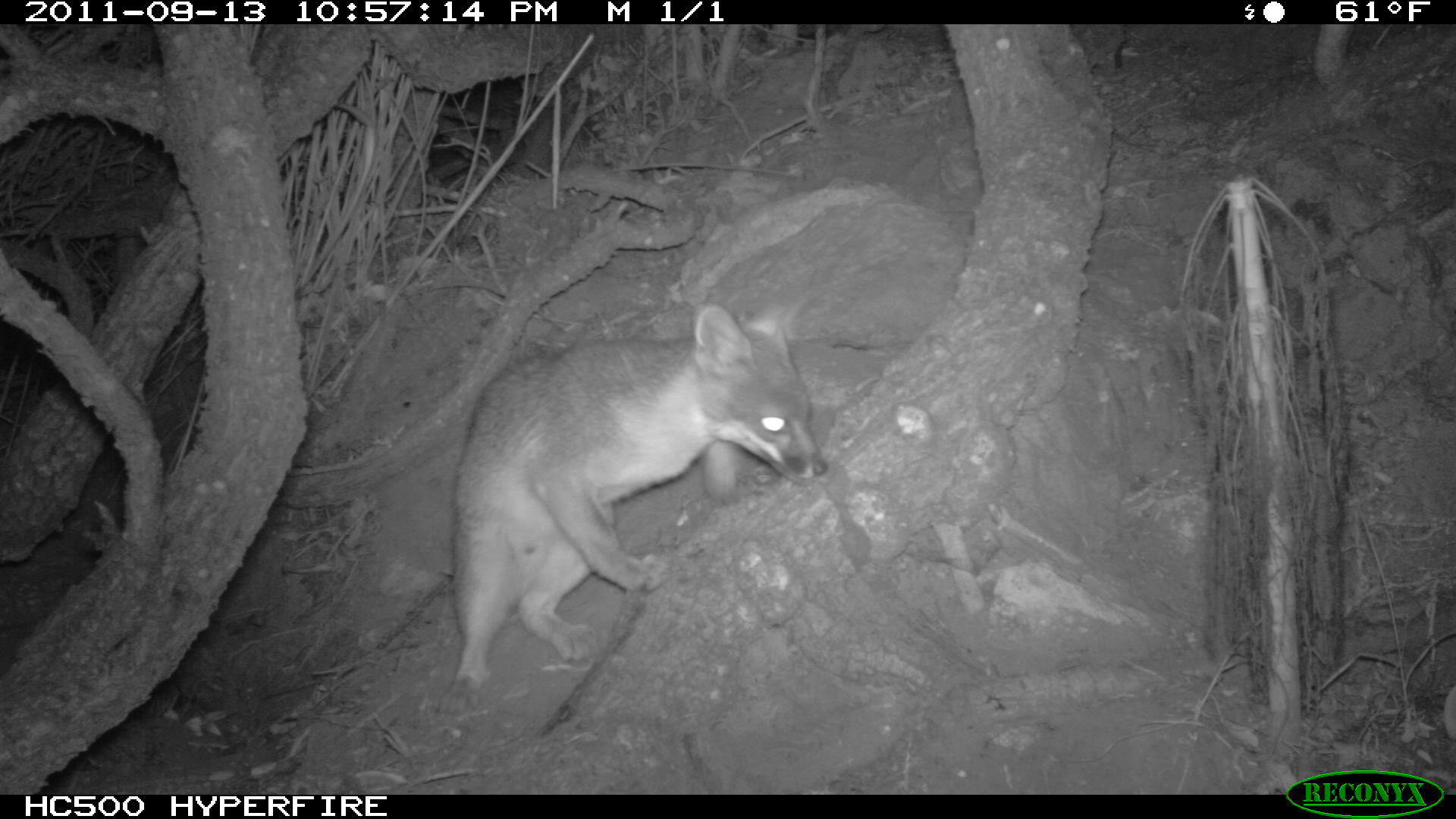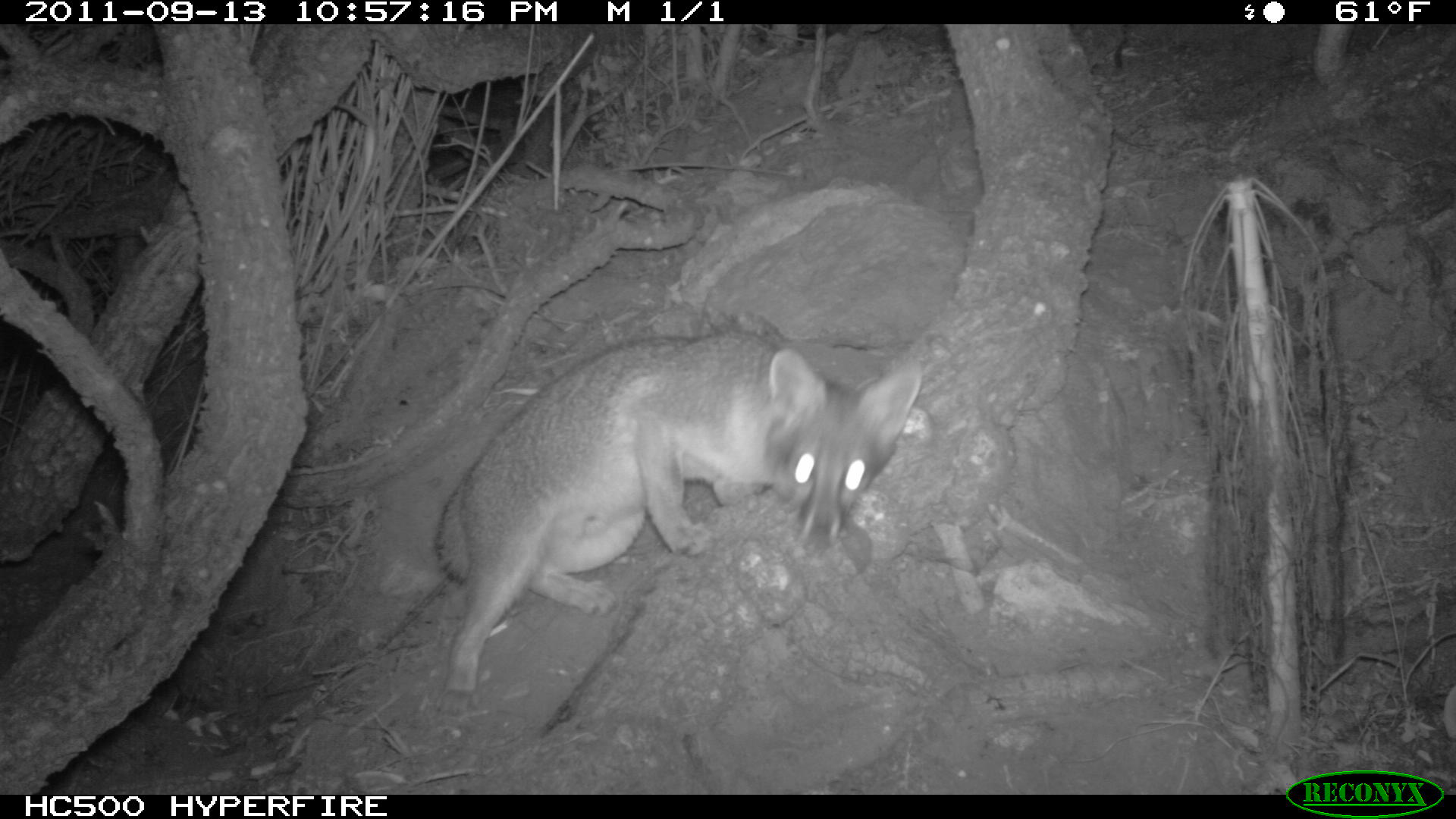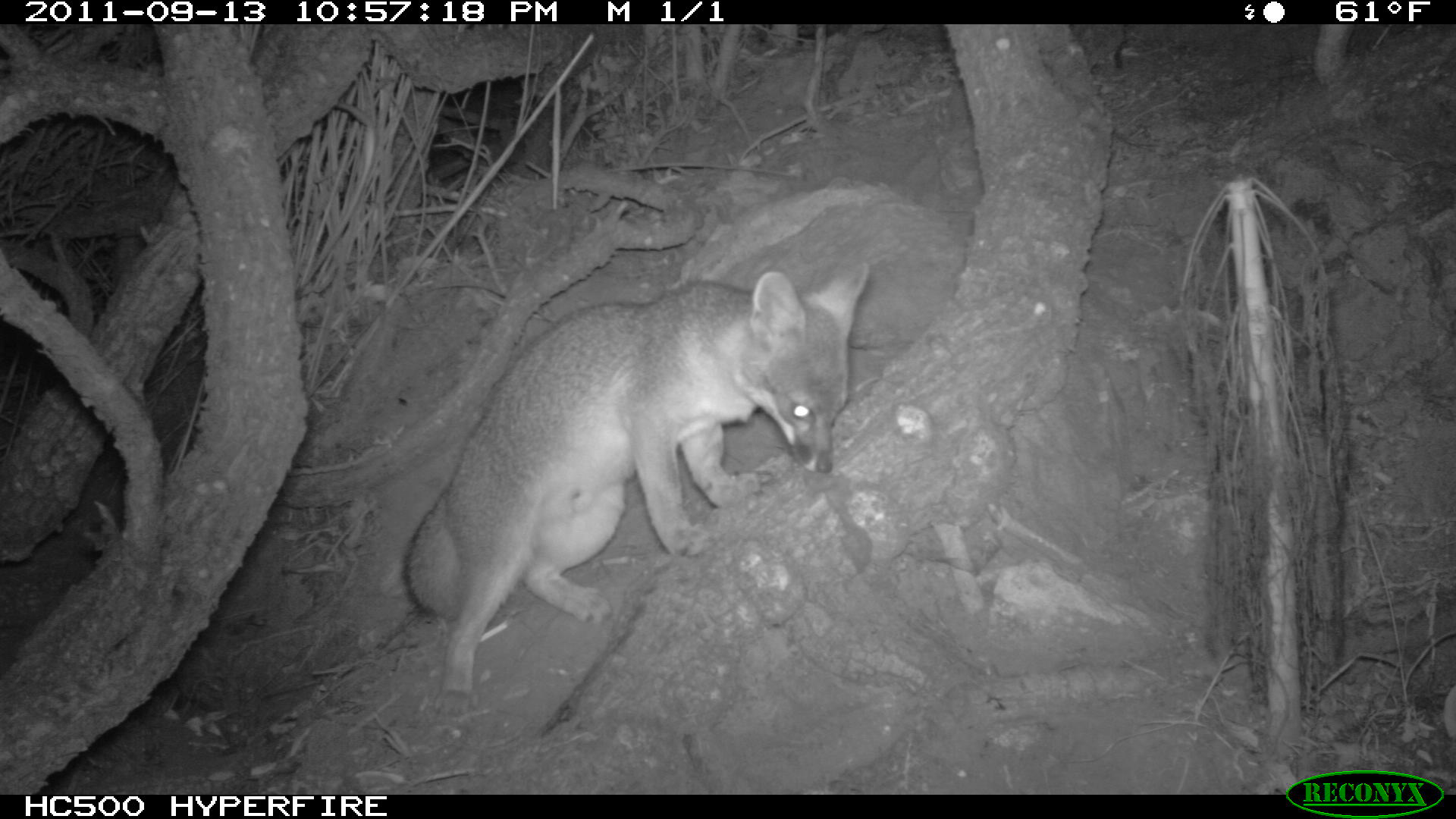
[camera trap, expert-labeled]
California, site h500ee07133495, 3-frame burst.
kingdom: Animalia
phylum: Chordata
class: Mammalia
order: Carnivora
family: Canidae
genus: Urocyon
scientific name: Urocyon littoralis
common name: island fox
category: fox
Fox (island fox) (Urocyon littoralis).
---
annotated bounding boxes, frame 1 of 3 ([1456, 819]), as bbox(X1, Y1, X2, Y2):
fox: bbox(436, 295, 830, 714)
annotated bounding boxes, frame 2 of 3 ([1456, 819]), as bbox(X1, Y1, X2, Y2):
fox: bbox(438, 331, 922, 714)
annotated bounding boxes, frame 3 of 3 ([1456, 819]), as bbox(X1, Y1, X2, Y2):
fox: bbox(403, 259, 873, 718)